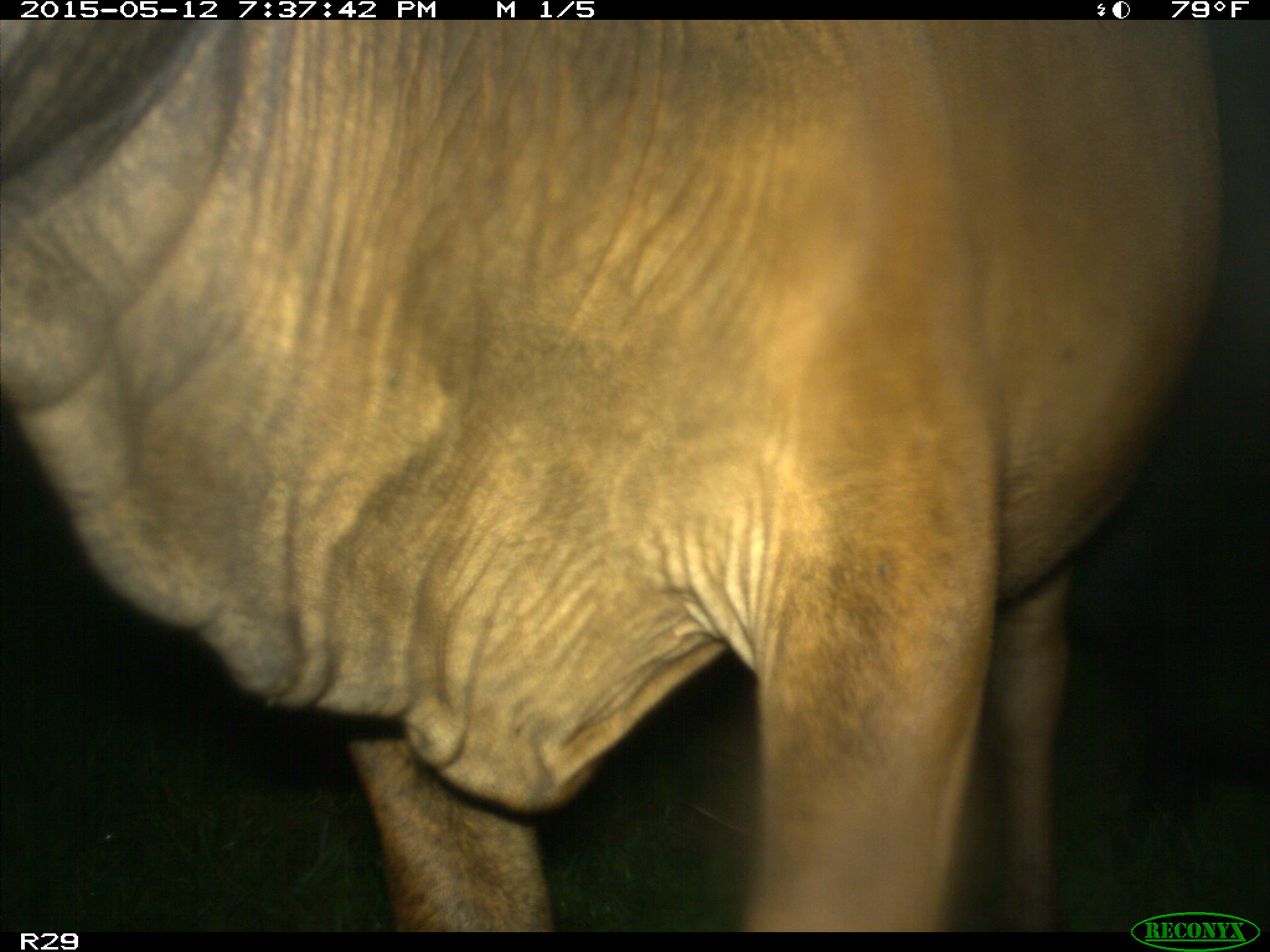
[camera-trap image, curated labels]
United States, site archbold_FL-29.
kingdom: Animalia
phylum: Chordata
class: Mammalia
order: Artiodactyla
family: Bovidae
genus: Bos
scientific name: Bos taurus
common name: domestic cow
Bos taurus (domestic cow).